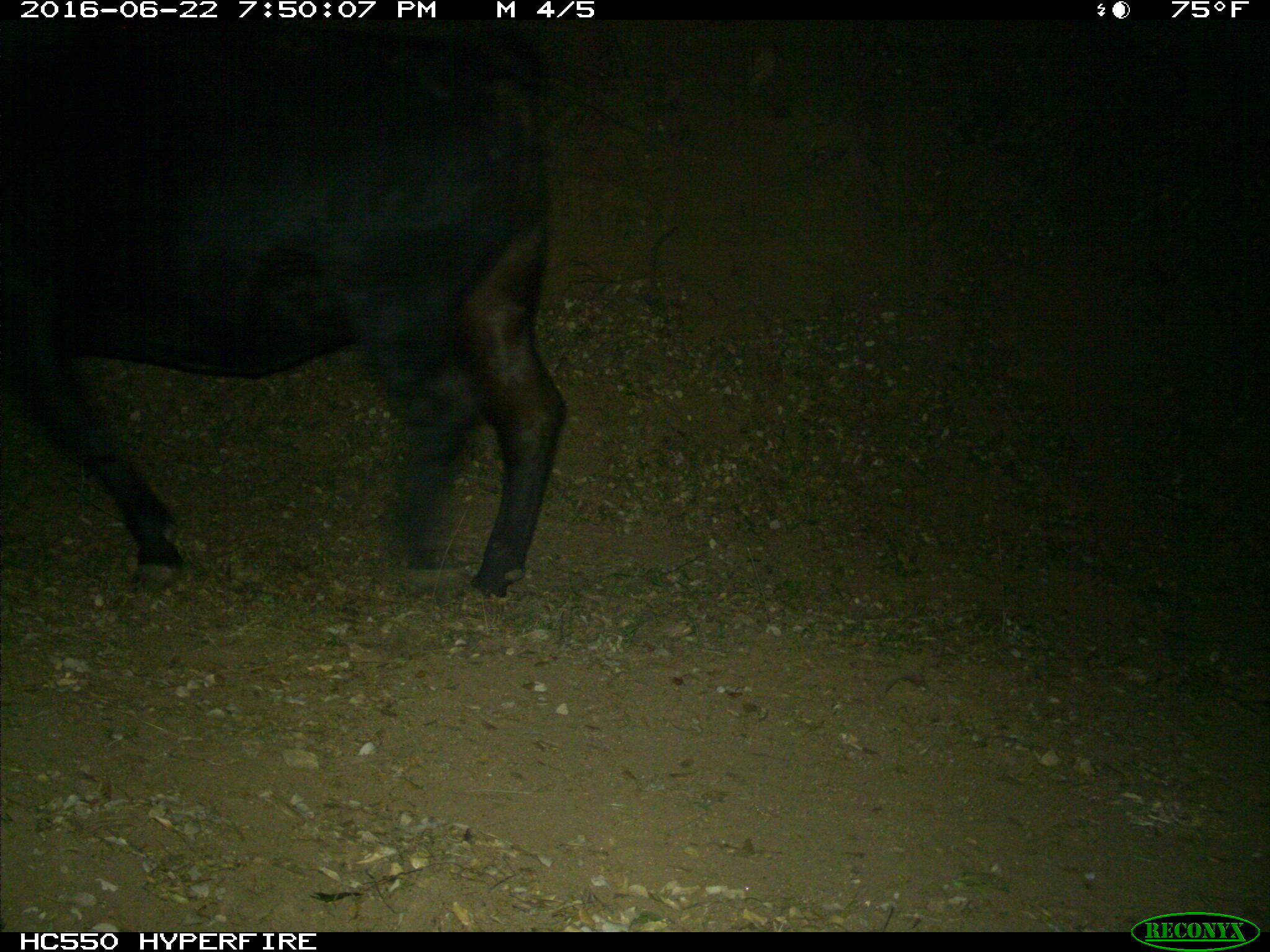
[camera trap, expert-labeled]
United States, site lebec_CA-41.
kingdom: Animalia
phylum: Chordata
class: Mammalia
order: Artiodactyla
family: Bovidae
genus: Bos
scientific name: Bos taurus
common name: domestic cow